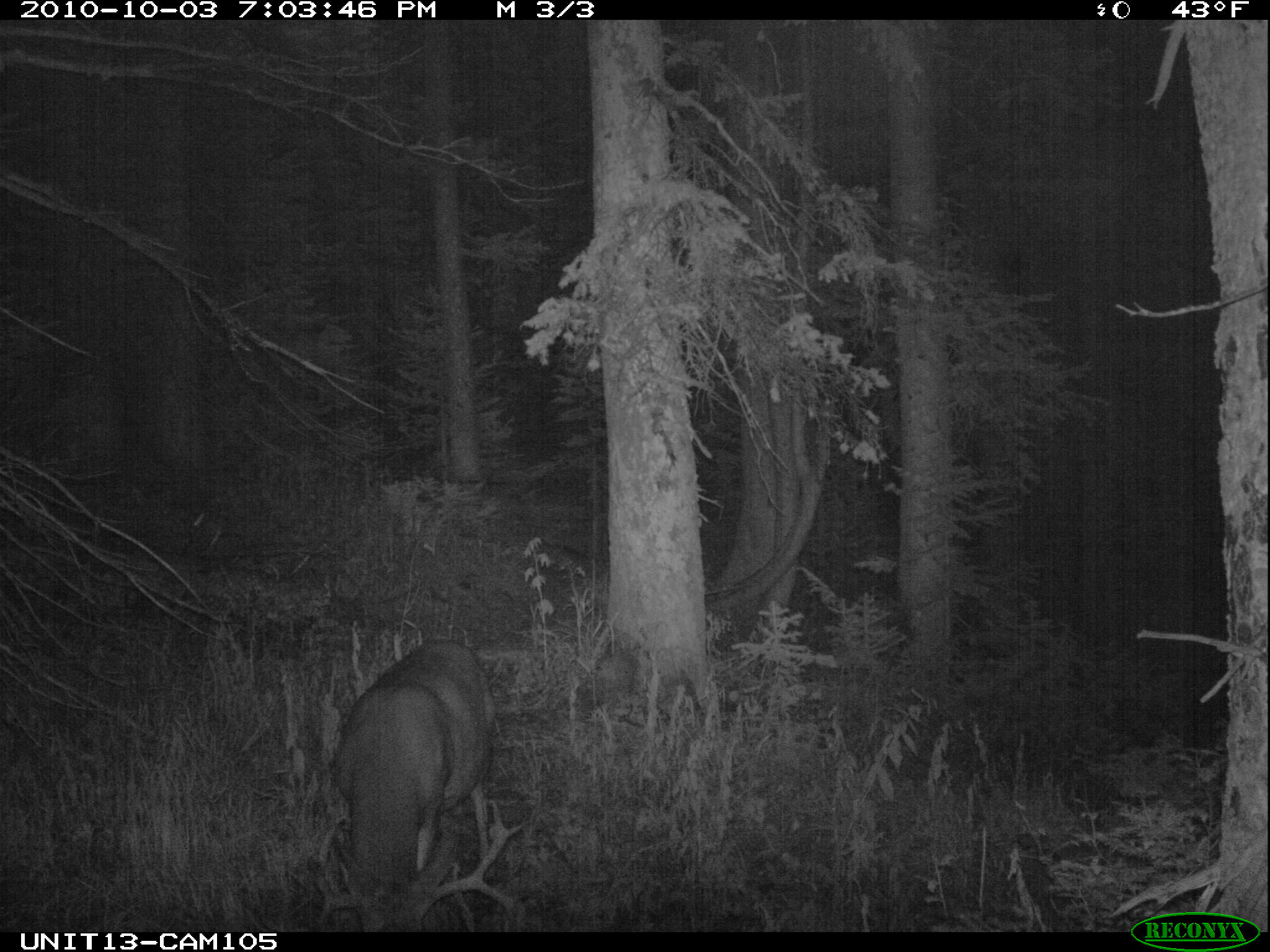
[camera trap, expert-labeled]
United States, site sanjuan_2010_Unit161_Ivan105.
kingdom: Animalia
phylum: Chordata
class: Mammalia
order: Artiodactyla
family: Cervidae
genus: Odocoileus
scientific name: Odocoileus hemionus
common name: mule deer